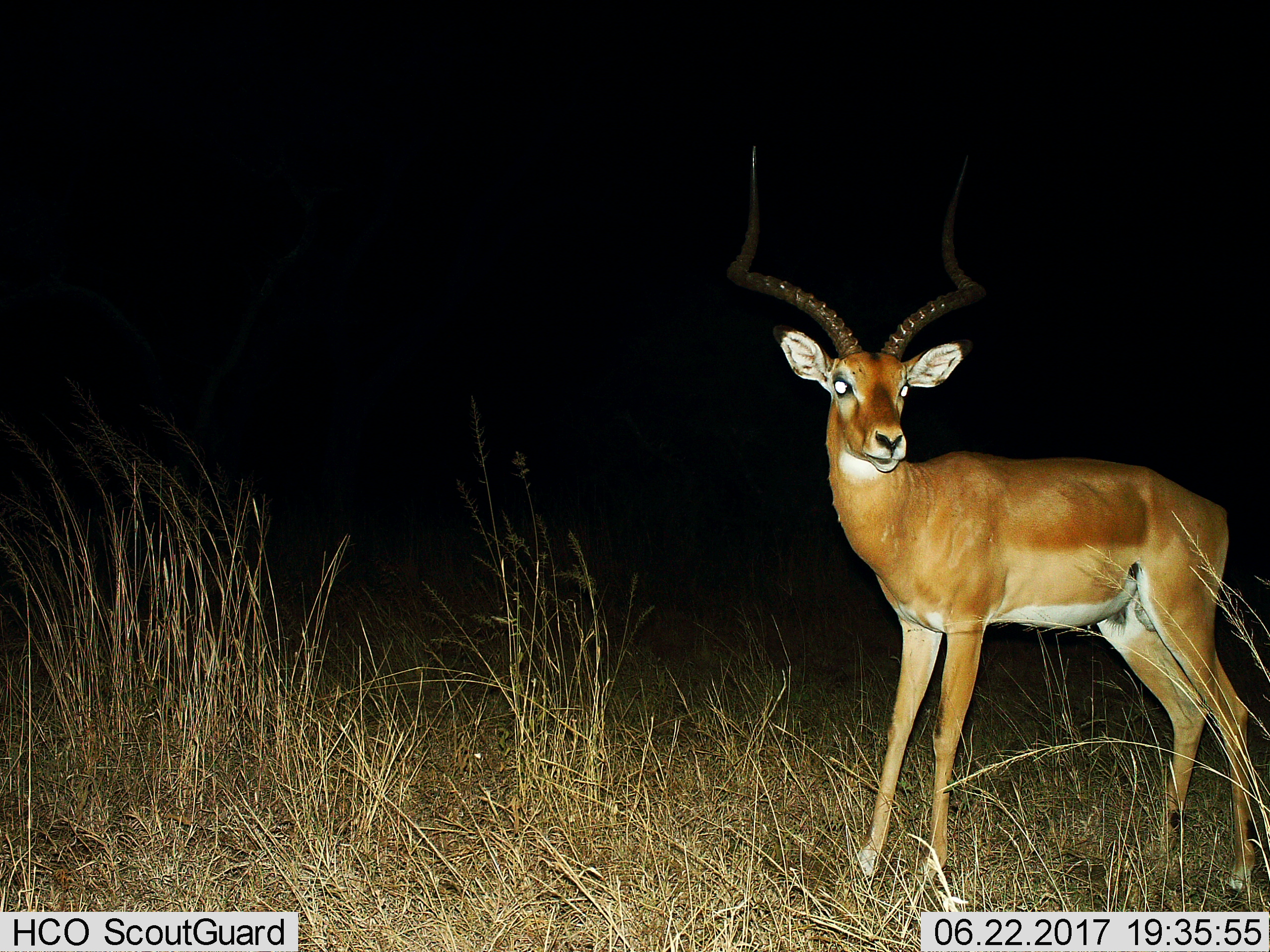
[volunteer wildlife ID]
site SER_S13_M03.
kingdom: Animalia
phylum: Chordata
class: Mammalia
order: Artiodactyla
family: Bovidae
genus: Aepyceros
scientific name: Aepyceros melampus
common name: impala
Impala (Aepyceros melampus), count 1. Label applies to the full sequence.